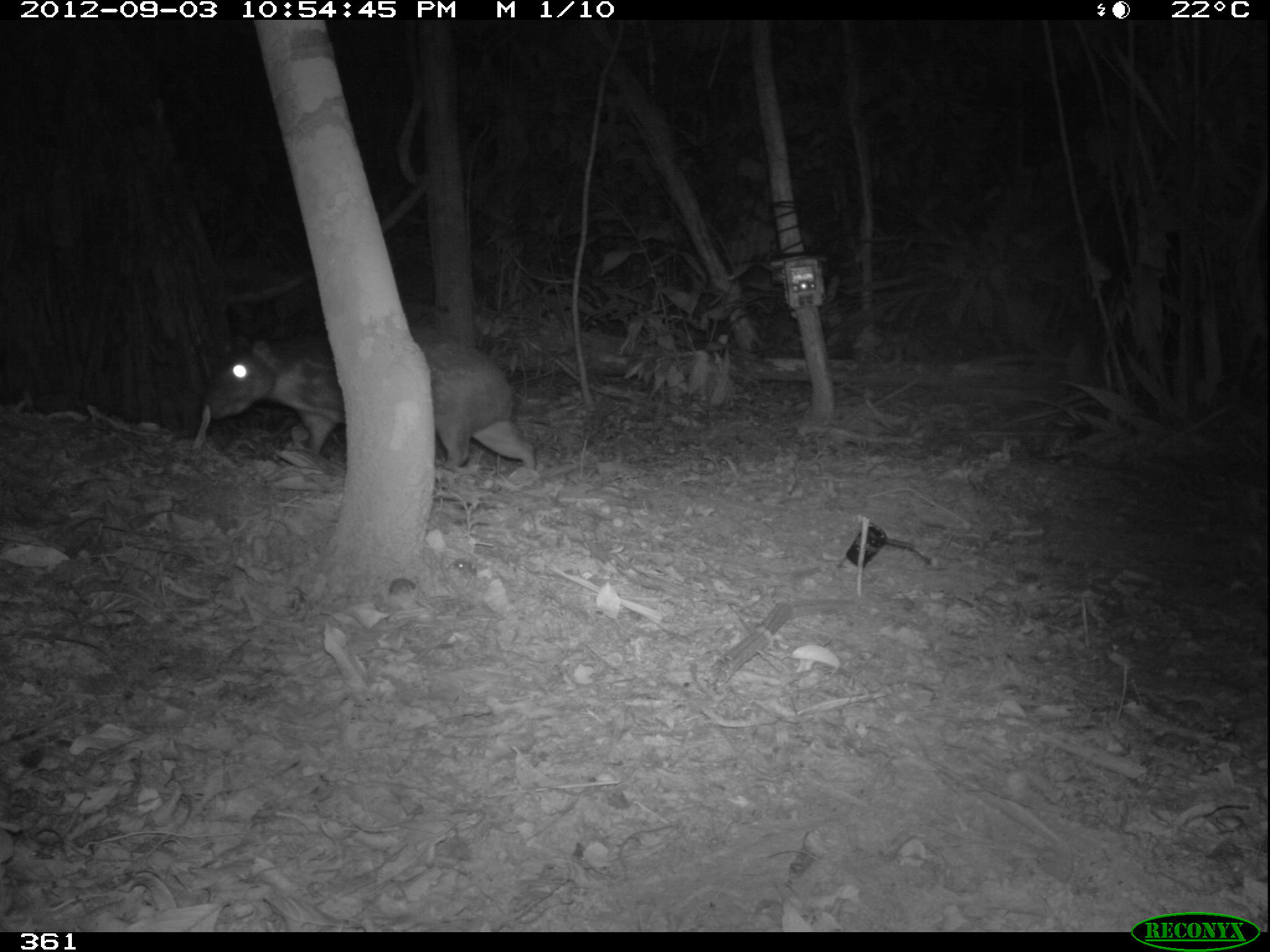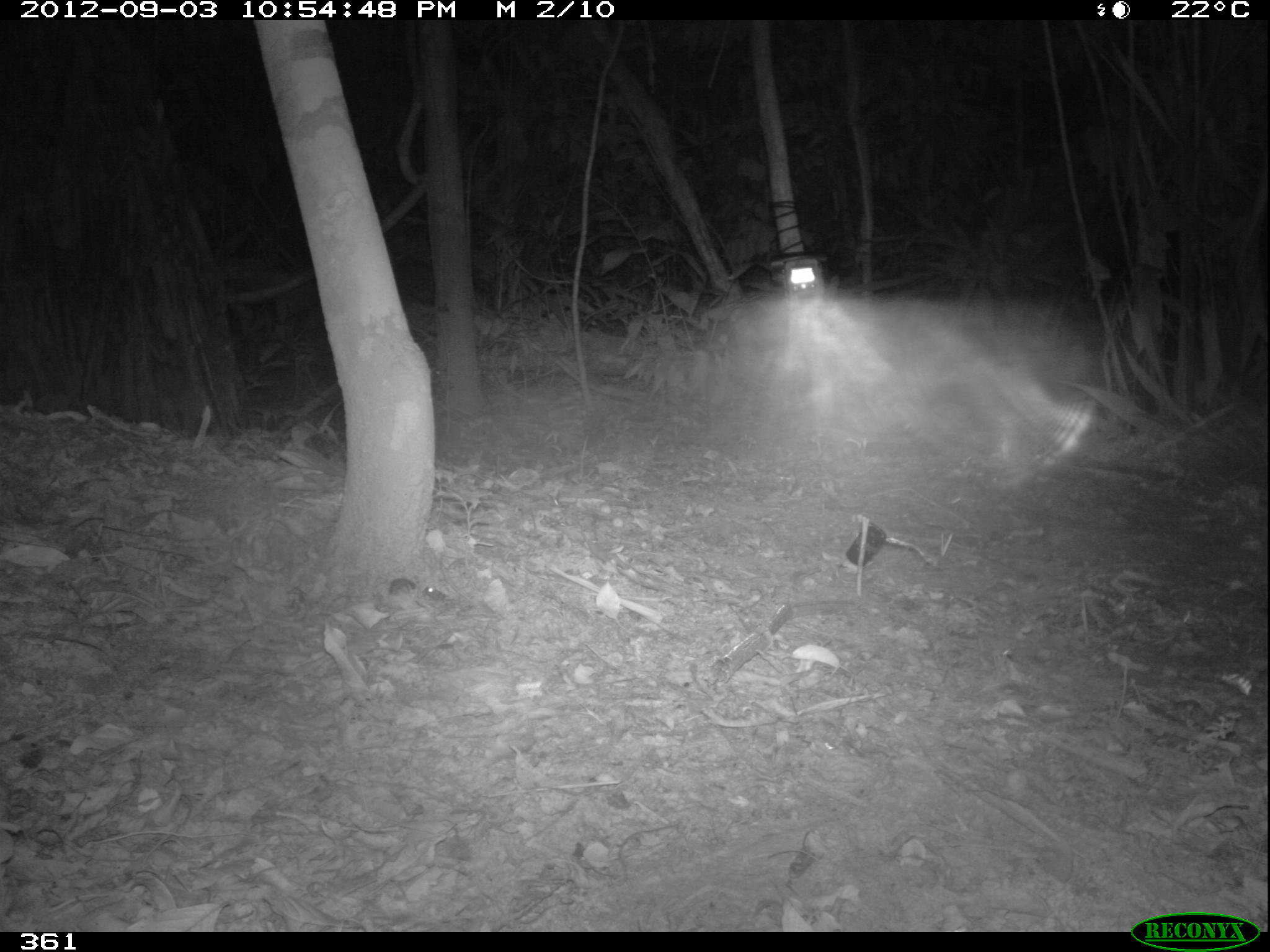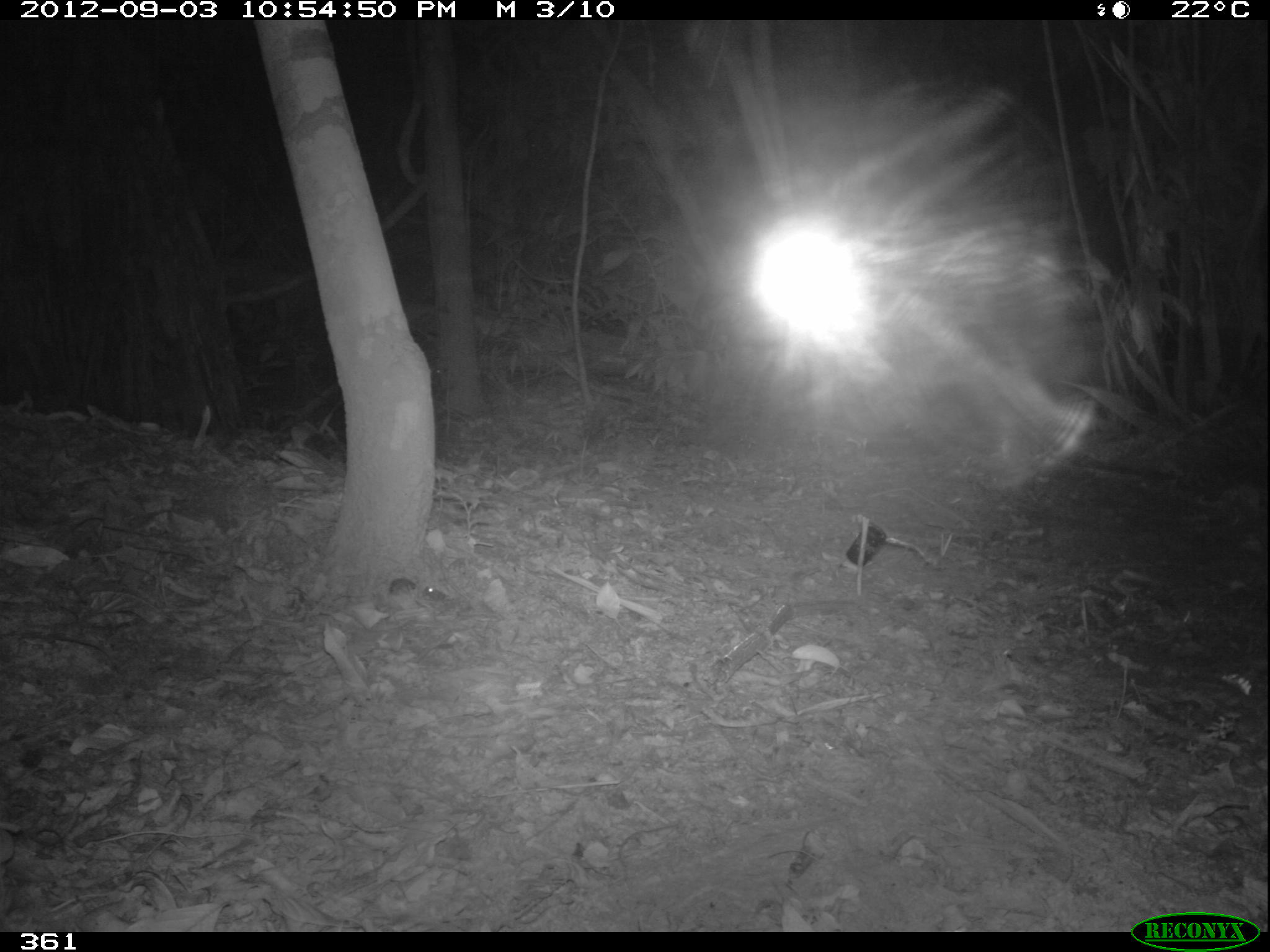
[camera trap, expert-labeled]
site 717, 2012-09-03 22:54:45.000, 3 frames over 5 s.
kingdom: Animalia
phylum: Chordata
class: Mammalia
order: Rodentia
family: Cuniculidae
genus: Cuniculus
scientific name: Cuniculus paca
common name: spotted paca